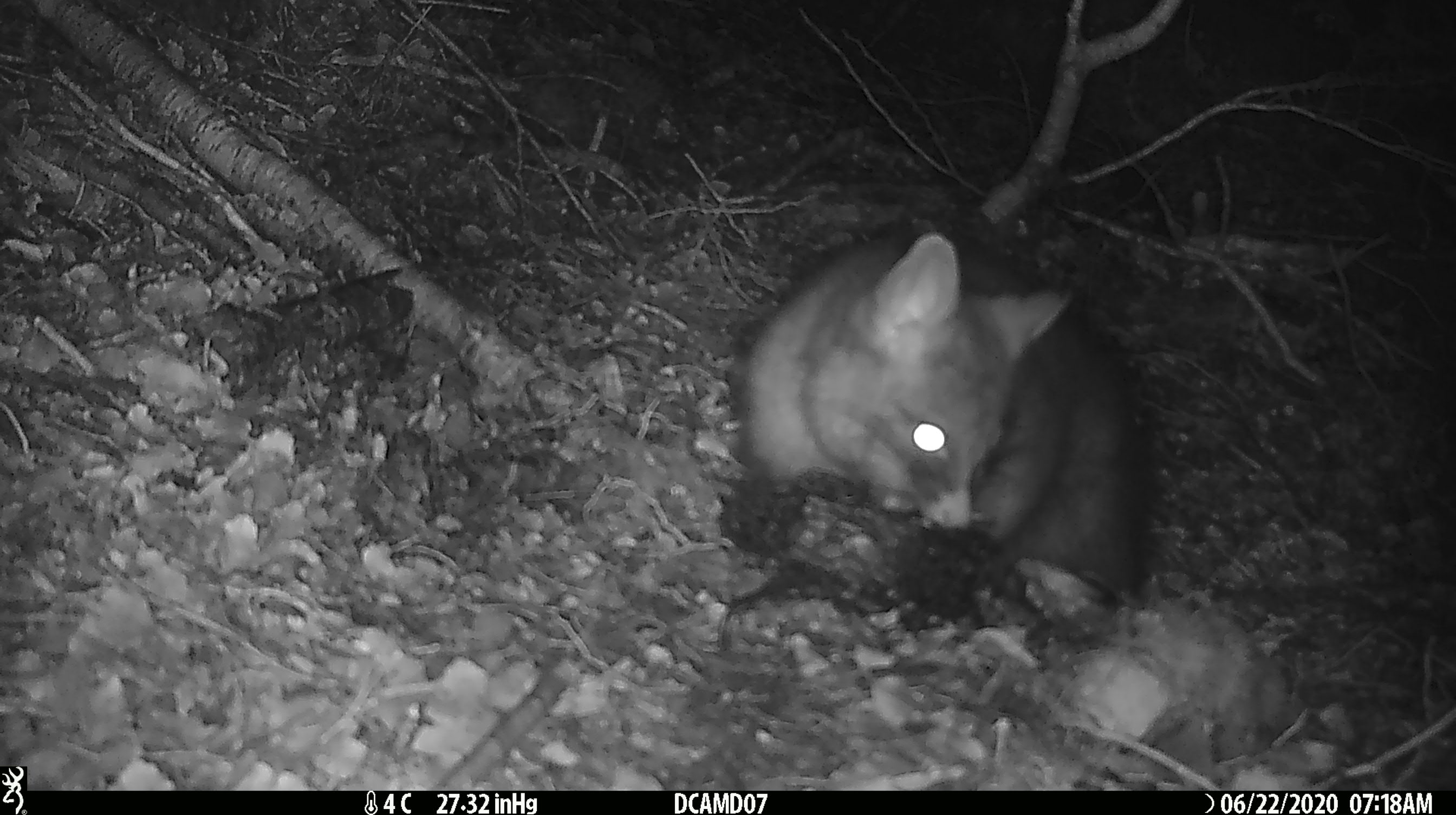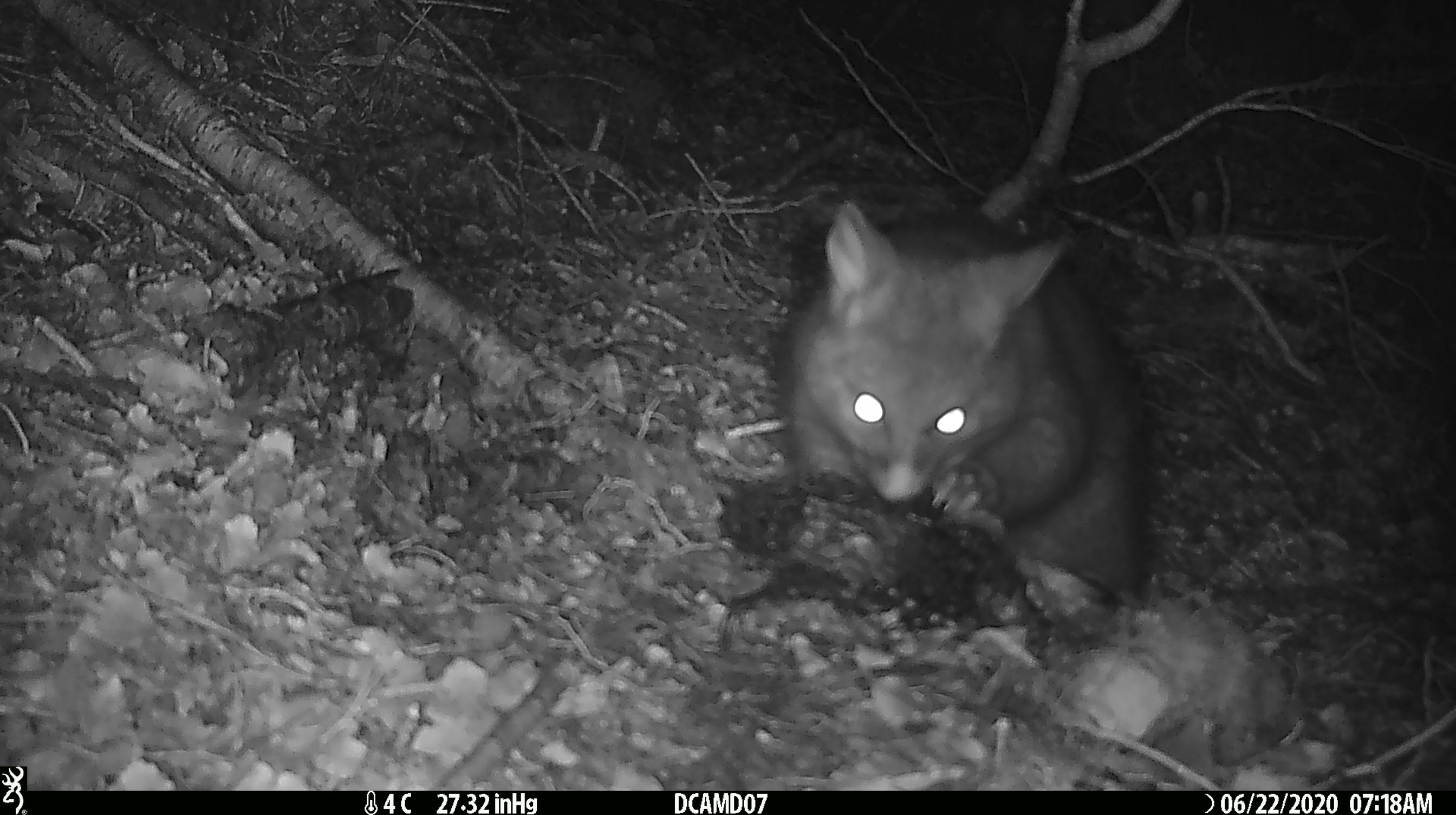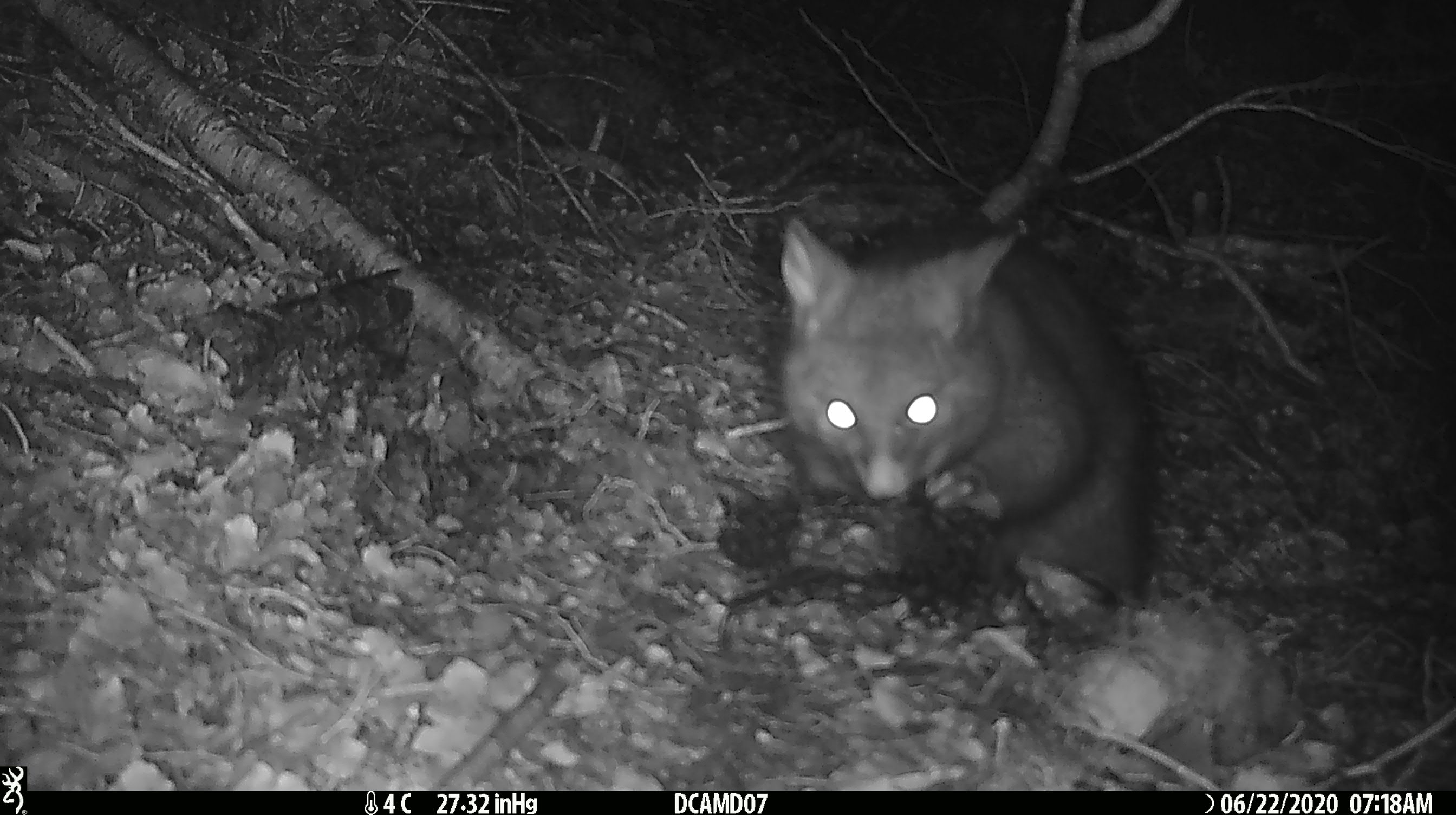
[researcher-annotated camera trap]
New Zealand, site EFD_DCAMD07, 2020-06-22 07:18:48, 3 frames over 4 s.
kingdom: Animalia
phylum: Chordata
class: Mammalia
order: Diprotodontia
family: Phalangeridae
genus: Trichosurus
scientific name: Trichosurus vulpecula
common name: common brushtail possum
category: possum